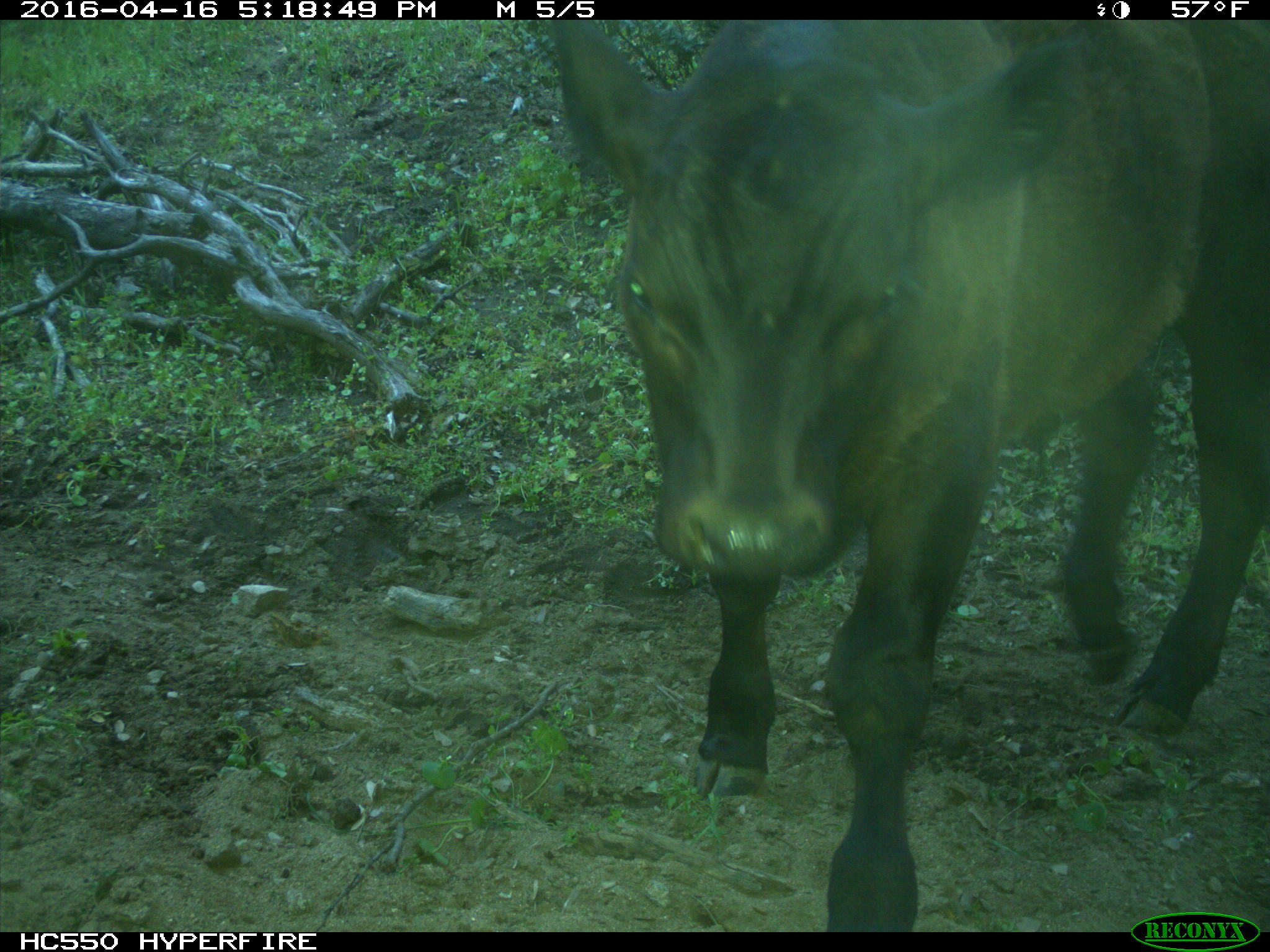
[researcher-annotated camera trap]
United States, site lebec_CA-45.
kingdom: Animalia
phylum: Chordata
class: Mammalia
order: Artiodactyla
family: Bovidae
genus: Bos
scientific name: Bos taurus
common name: domestic cow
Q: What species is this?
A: Bos taurus (domestic cow).